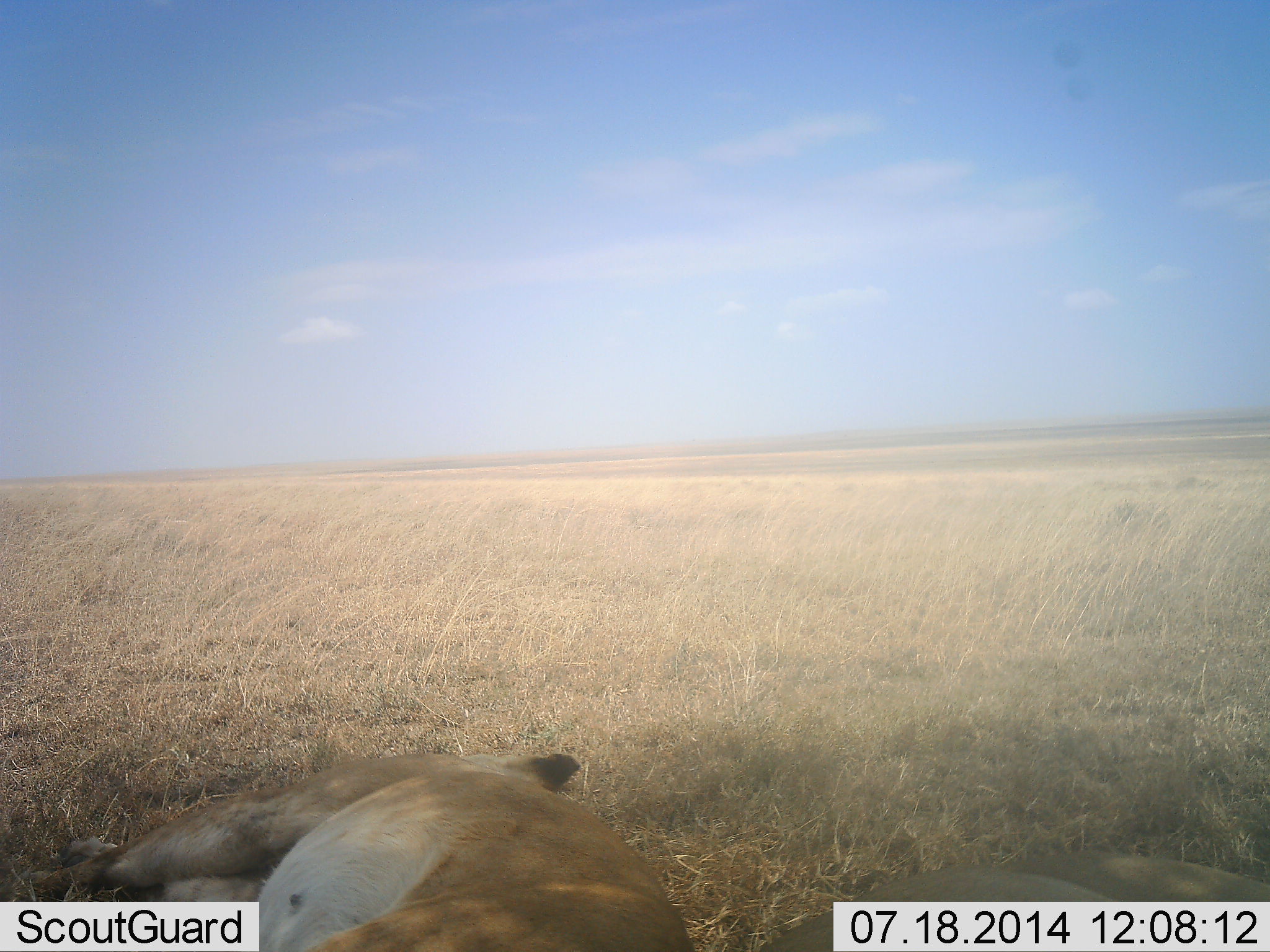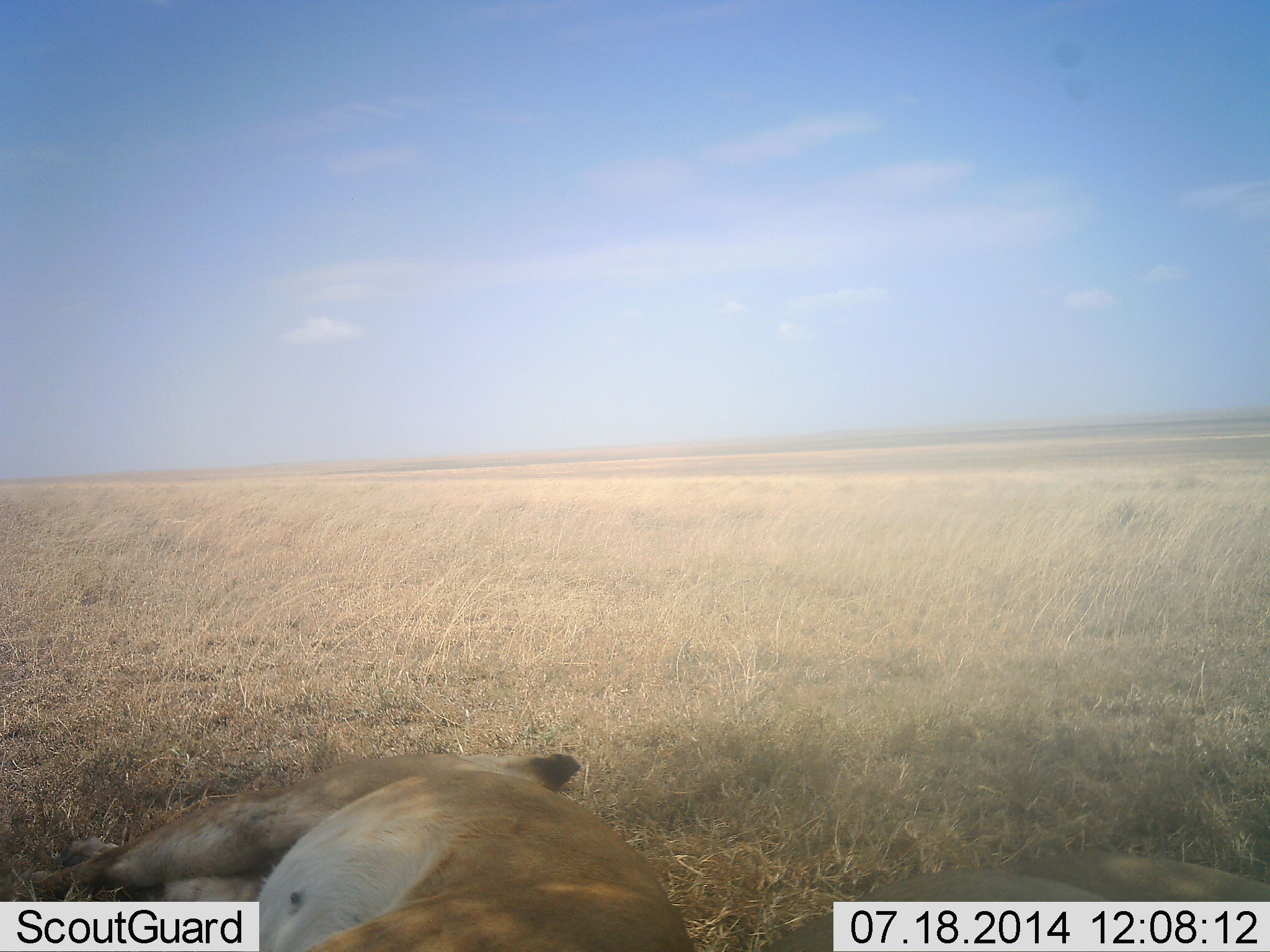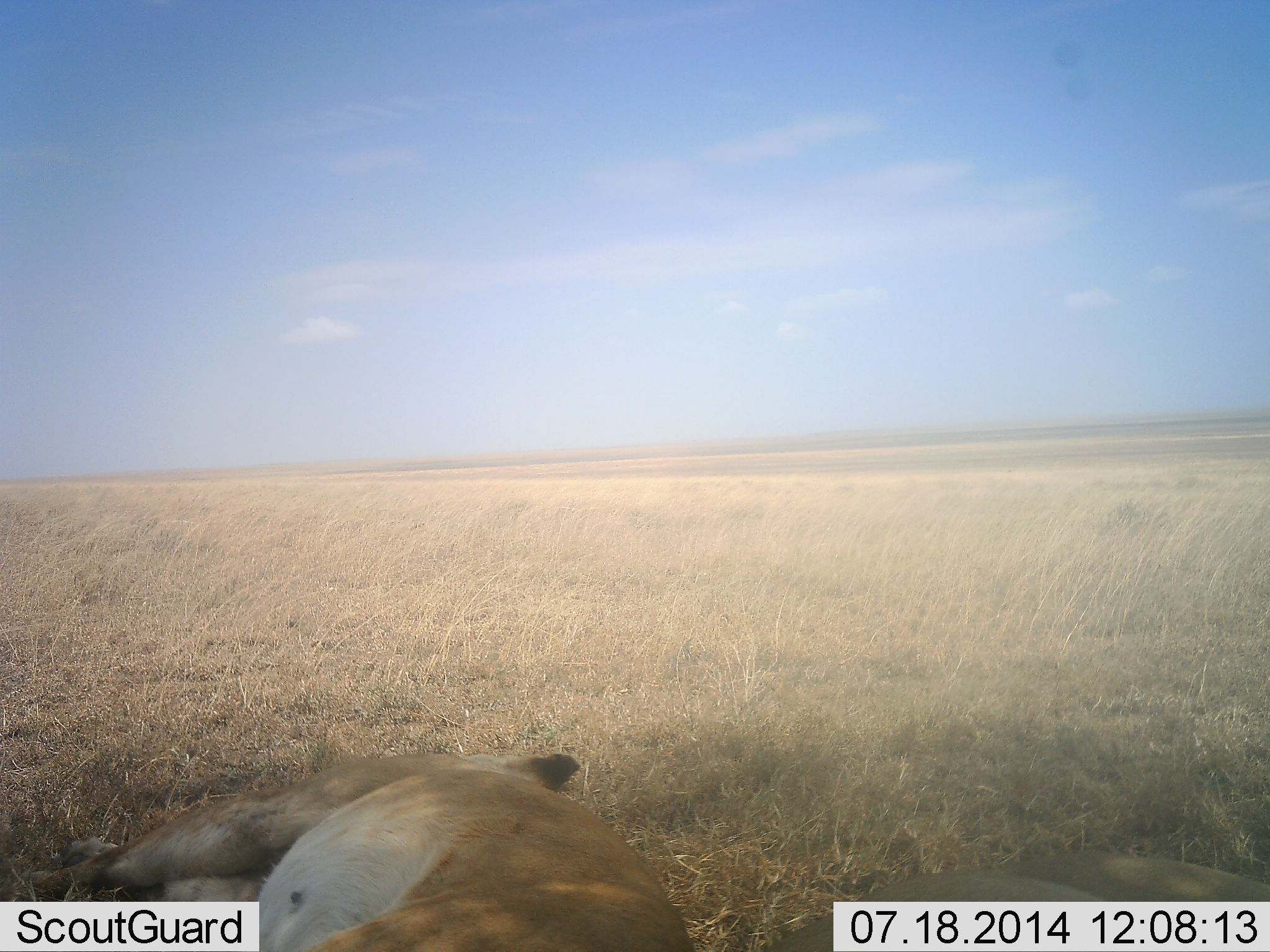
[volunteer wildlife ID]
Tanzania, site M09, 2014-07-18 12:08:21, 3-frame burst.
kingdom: Animalia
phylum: Chordata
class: Mammalia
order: Carnivora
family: Felidae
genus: Panthera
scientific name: Panthera leo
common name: lion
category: lionfemale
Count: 1.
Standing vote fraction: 0%.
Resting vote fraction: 100%.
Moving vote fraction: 0%.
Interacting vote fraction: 0%.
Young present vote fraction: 0%.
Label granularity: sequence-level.